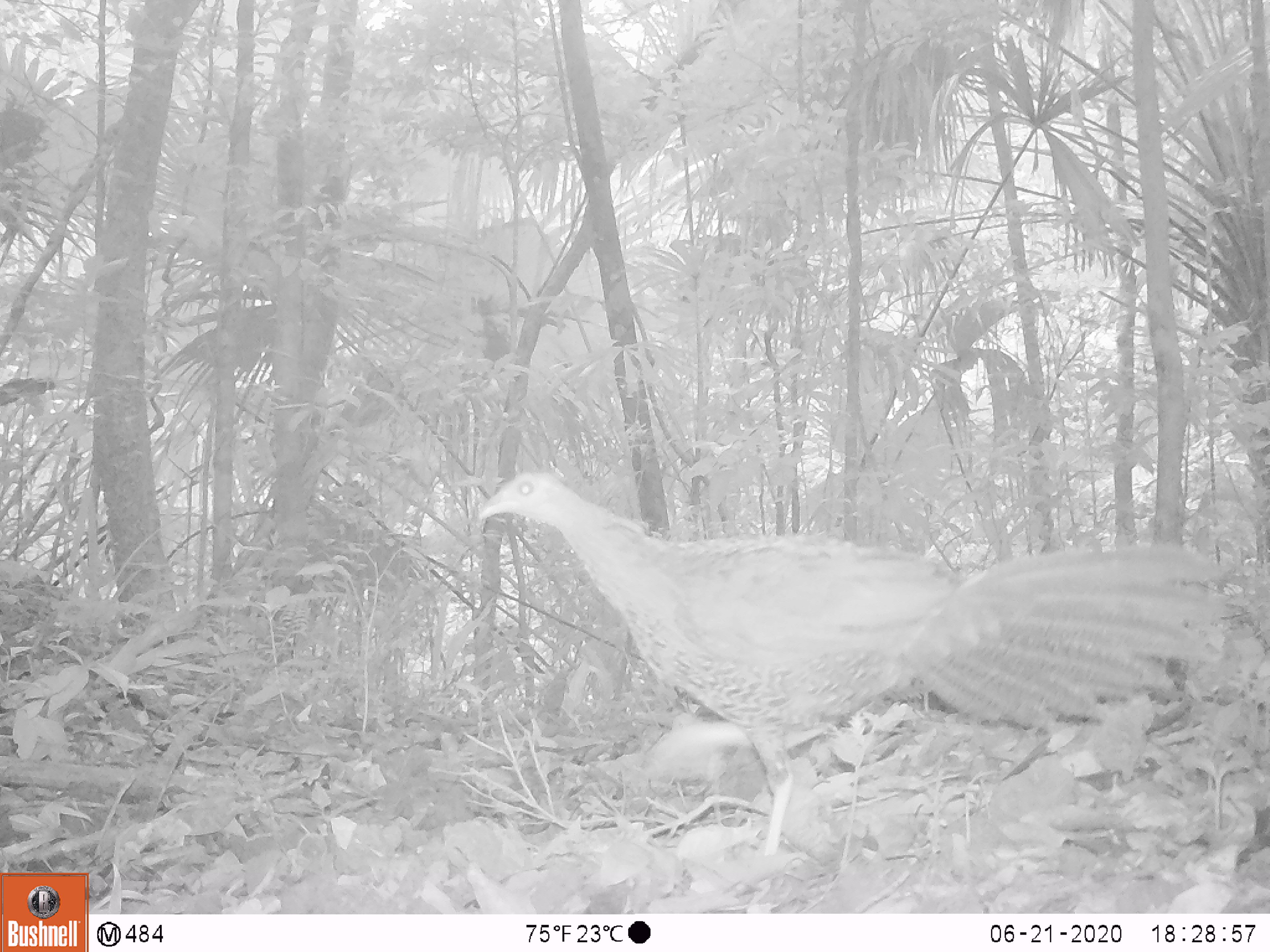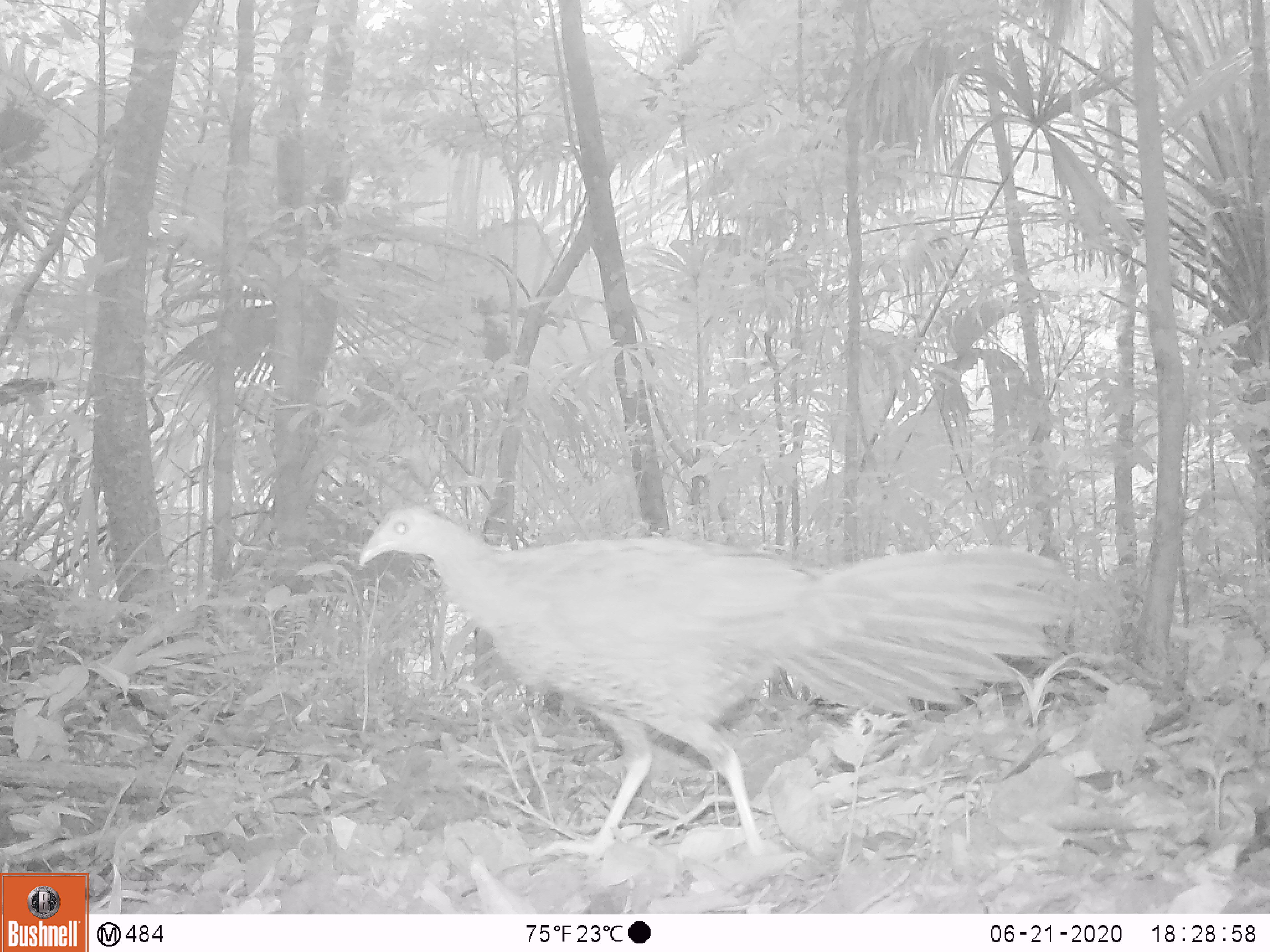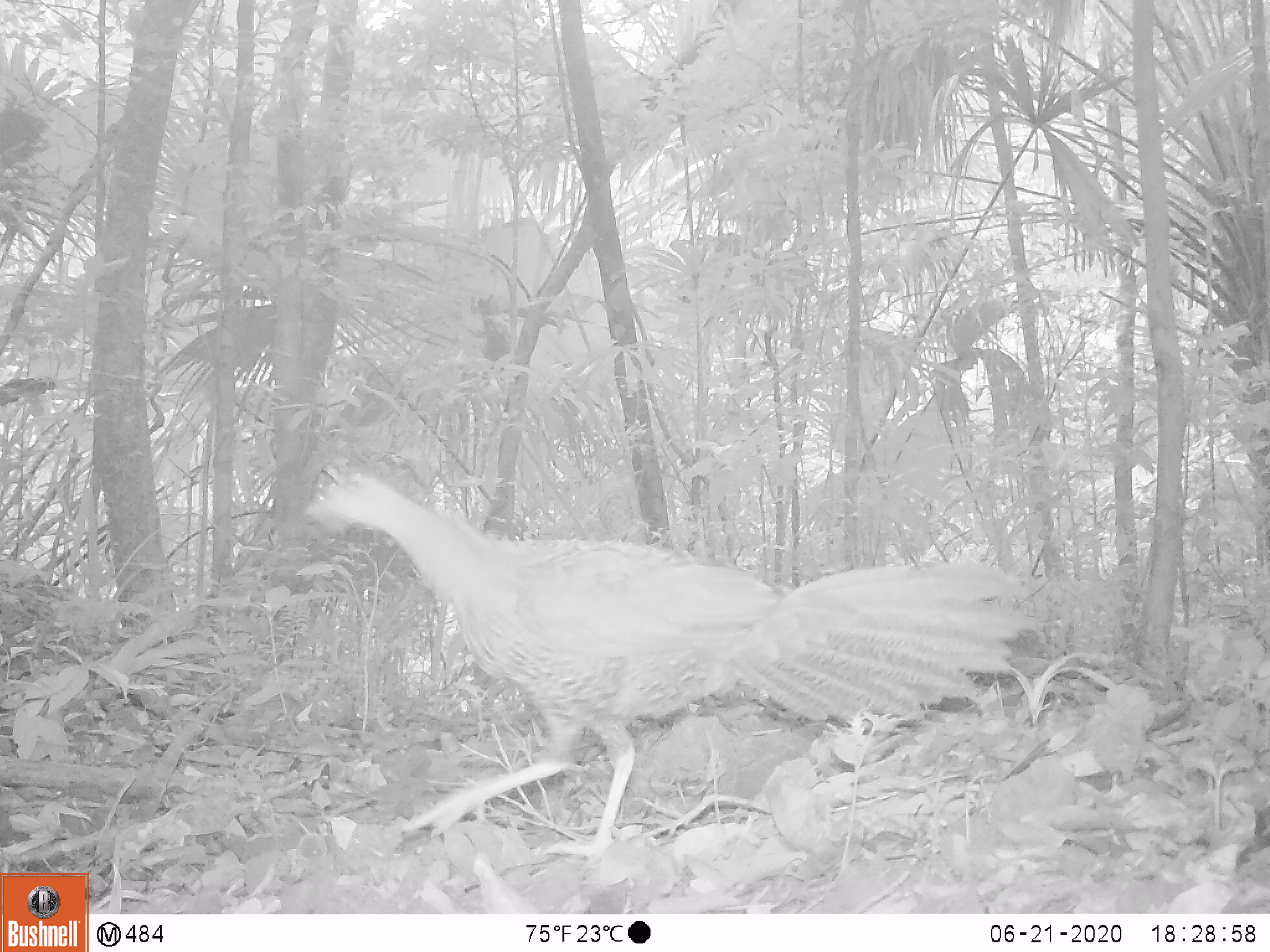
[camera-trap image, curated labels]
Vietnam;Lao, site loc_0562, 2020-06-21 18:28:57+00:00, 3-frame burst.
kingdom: Animalia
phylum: Chordata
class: Aves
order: Galliformes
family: Phasianidae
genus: Lophura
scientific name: Lophura nycthemera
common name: silver pheasant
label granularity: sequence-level